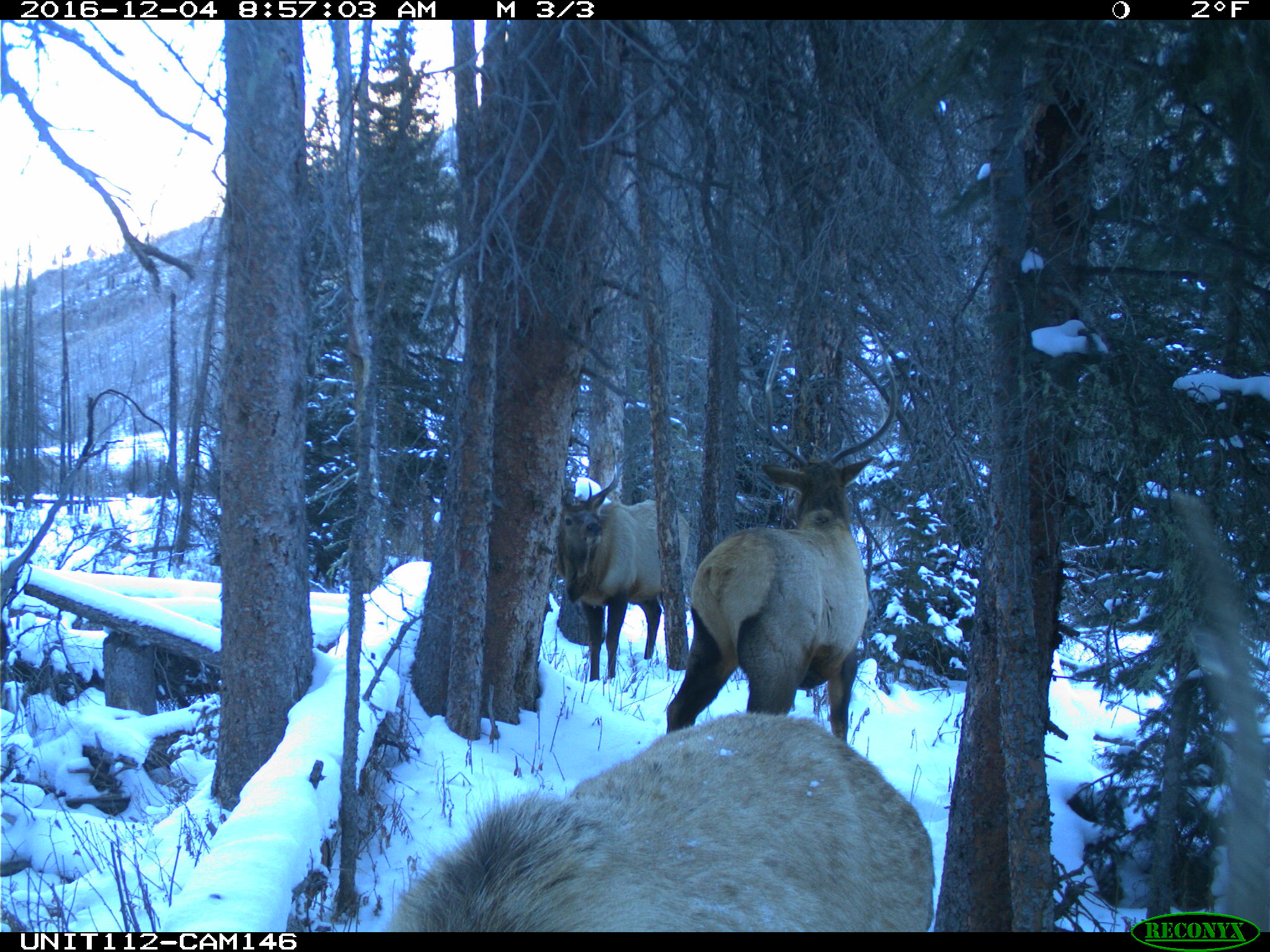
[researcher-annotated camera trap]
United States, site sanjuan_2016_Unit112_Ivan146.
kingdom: Animalia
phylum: Chordata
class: Mammalia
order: Artiodactyla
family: Cervidae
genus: Cervus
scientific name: Cervus elaphus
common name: red deer